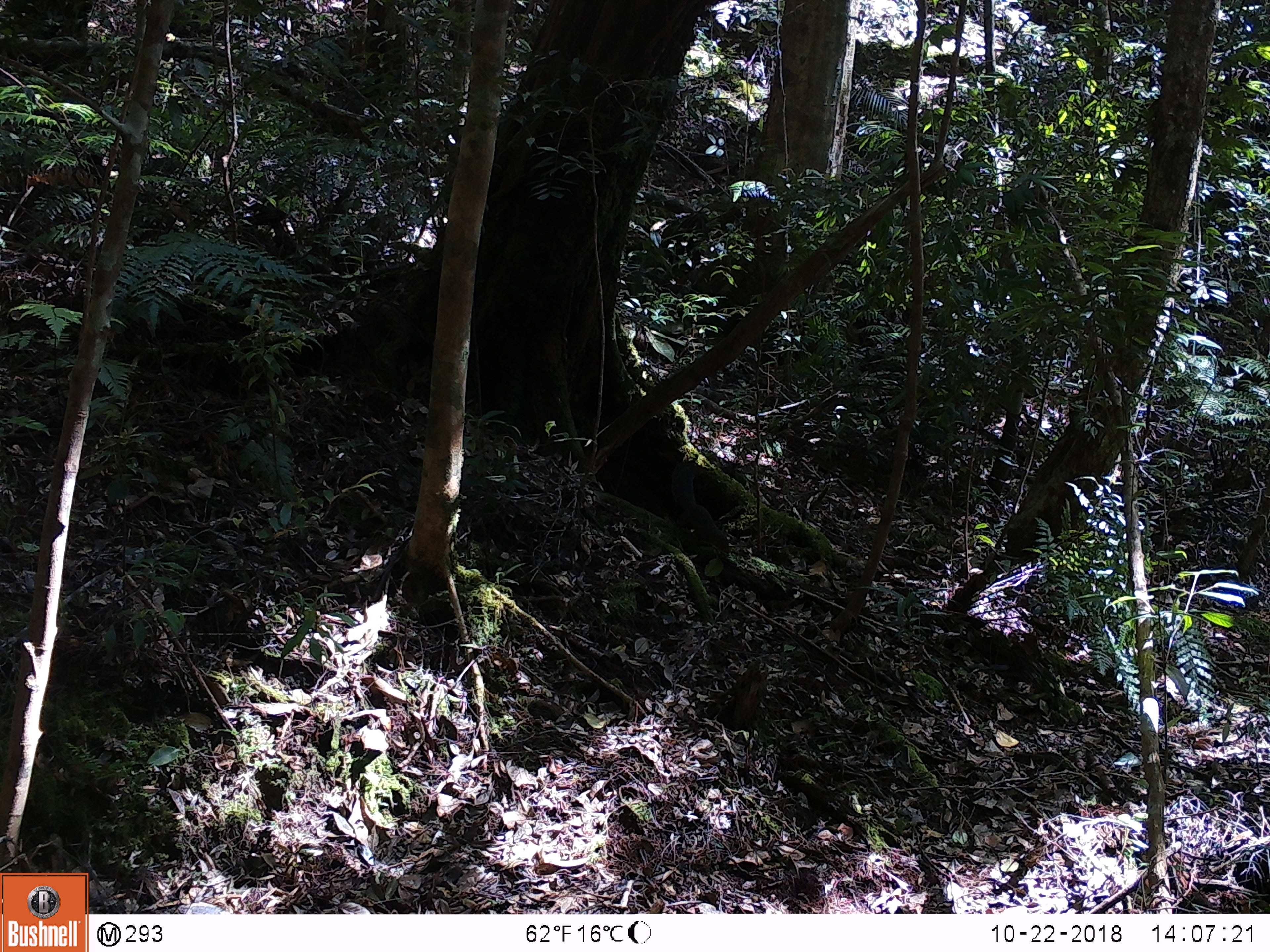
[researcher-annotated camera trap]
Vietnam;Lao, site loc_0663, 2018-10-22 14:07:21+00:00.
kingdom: Animalia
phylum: Chordata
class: Mammalia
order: Rodentia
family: Sciuridae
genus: Dremomys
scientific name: Dremomys rufigenis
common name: red-cheeked squirrel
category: red cheeked squirrel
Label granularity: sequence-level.